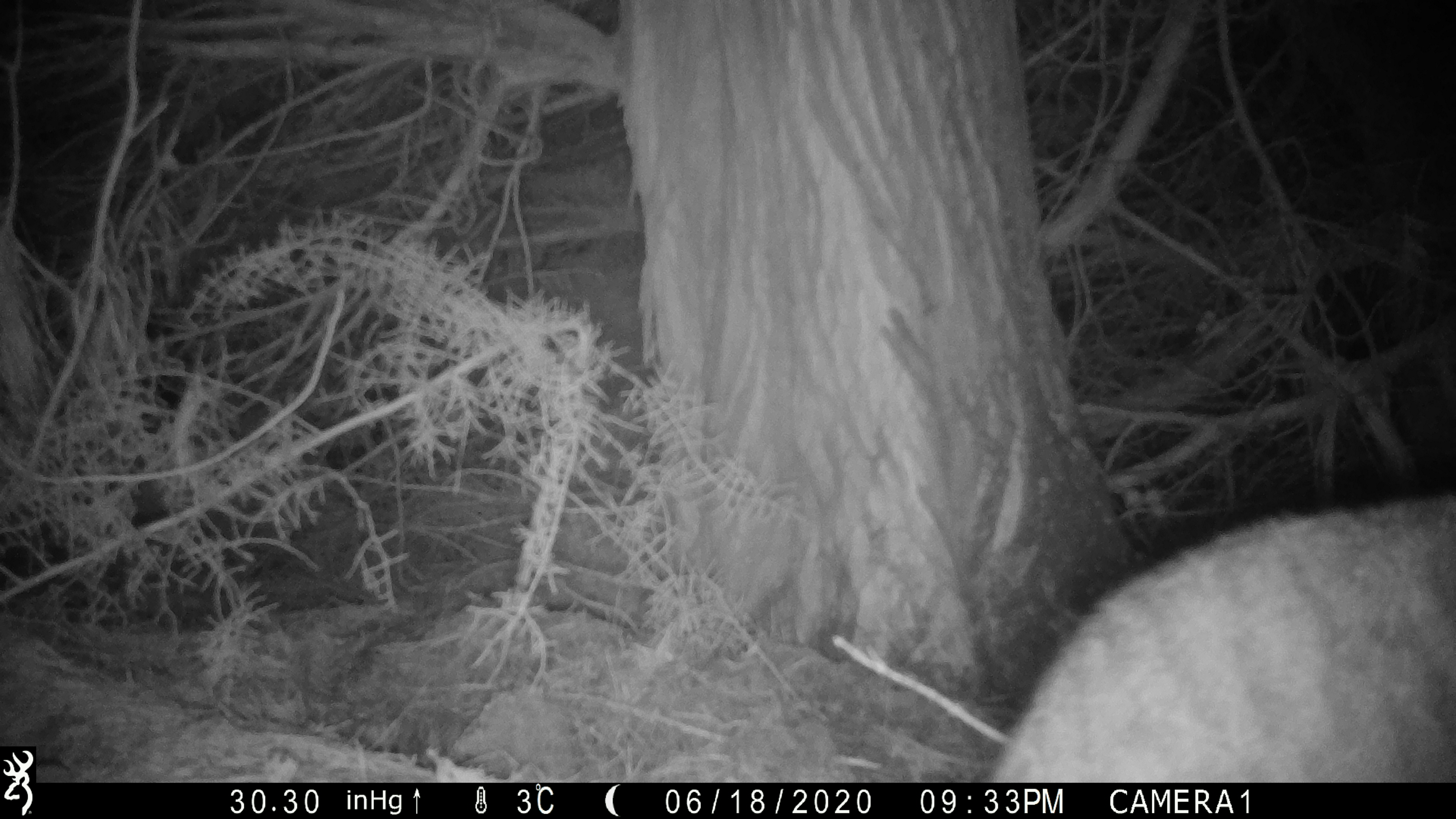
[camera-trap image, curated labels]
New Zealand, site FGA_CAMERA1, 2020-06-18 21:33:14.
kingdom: Animalia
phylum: Chordata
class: Mammalia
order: Carnivora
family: Felidae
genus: Felis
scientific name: Felis catus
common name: domestic cat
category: cat